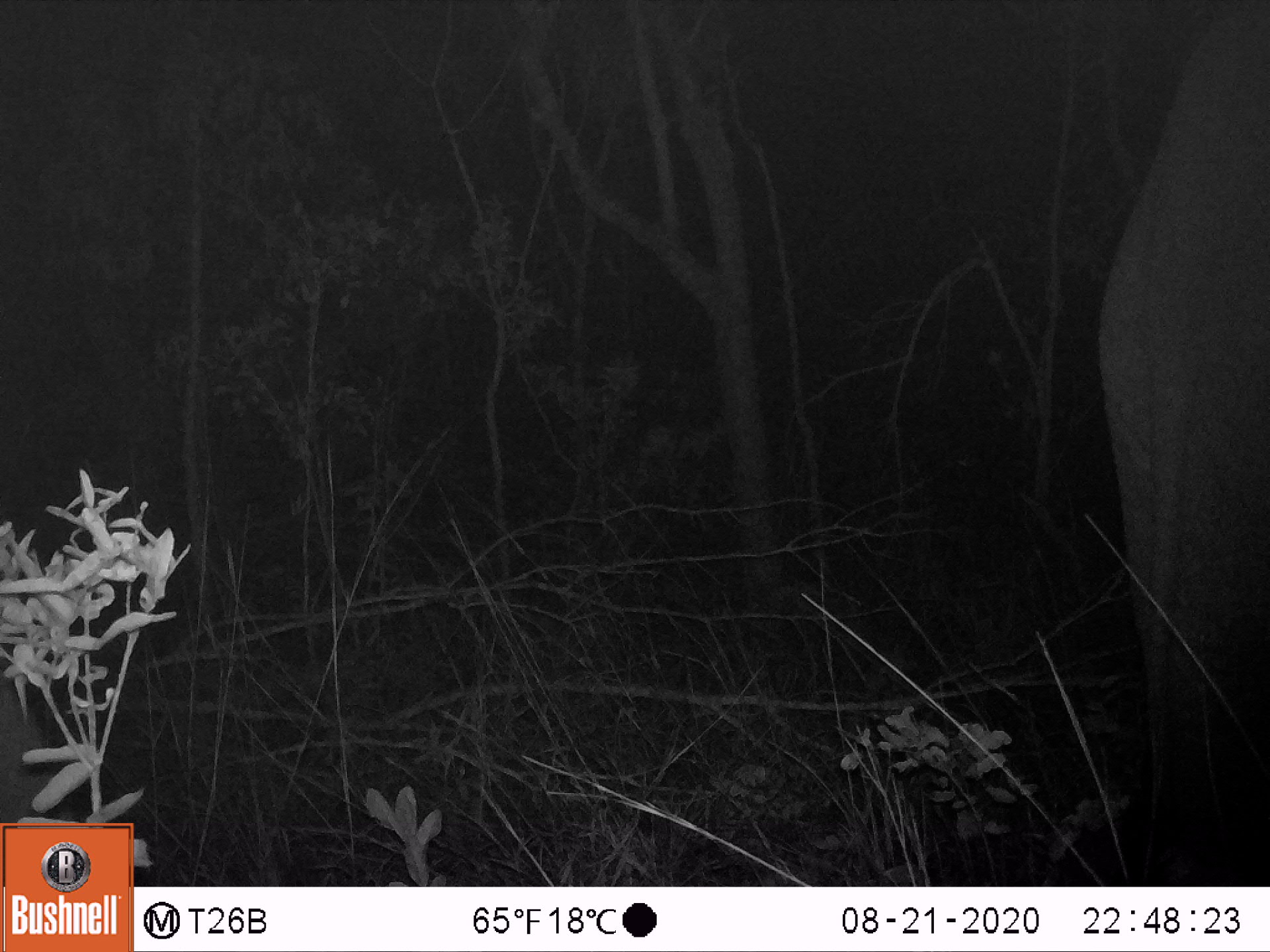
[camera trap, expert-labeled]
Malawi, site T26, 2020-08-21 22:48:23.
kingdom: Animalia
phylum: Chordata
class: Mammalia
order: Proboscidea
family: Elephantidae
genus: Loxodonta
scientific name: Loxodonta africana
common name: african savanna elephant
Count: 1.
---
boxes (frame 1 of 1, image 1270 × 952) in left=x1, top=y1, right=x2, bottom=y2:
african savanna elephant: left=1093, top=11, right=1269, bottom=883